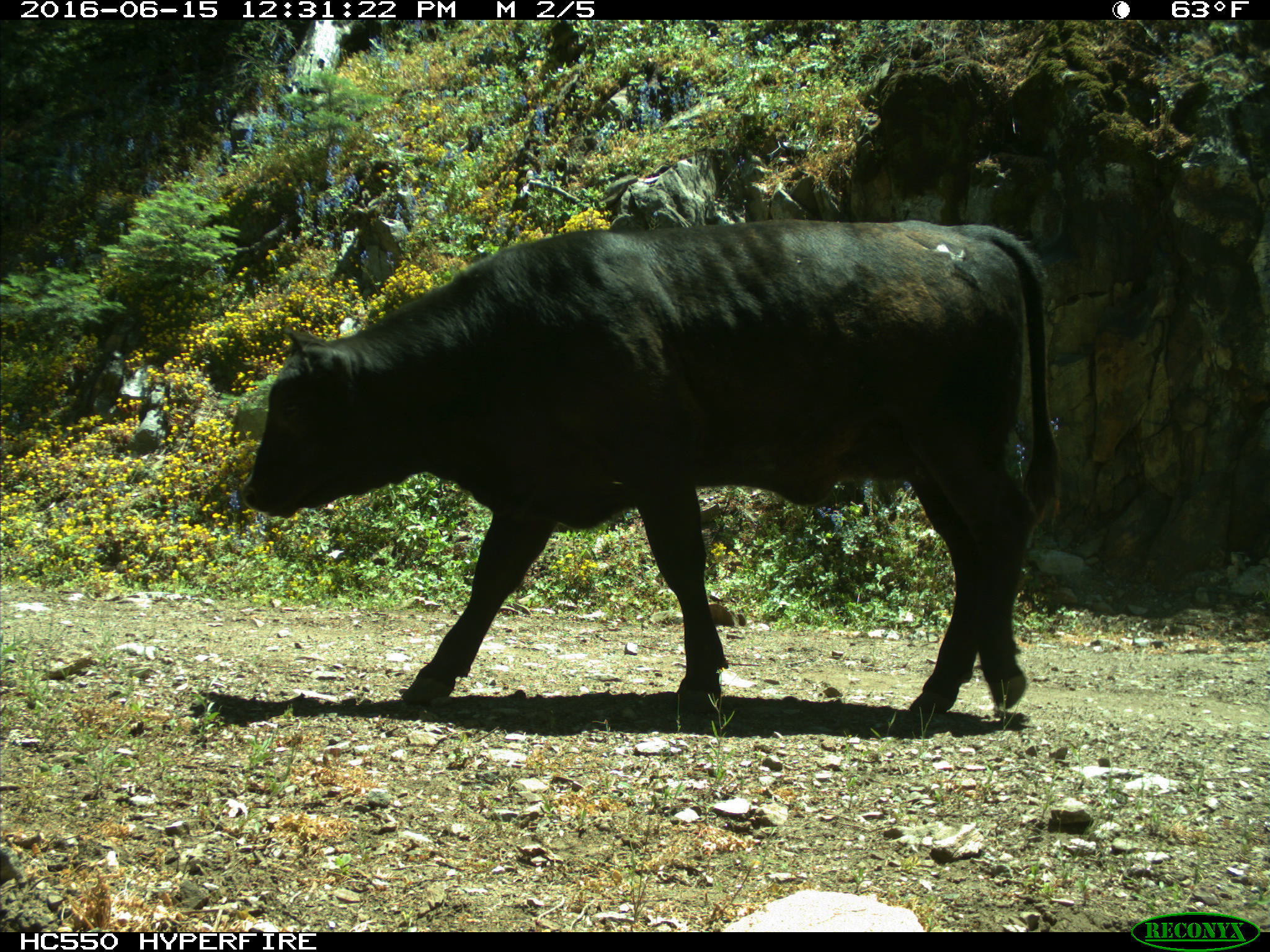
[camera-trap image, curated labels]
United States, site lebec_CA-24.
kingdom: Animalia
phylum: Chordata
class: Mammalia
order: Artiodactyla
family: Bovidae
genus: Bos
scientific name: Bos taurus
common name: domestic cow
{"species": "Bos taurus (domestic cow)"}